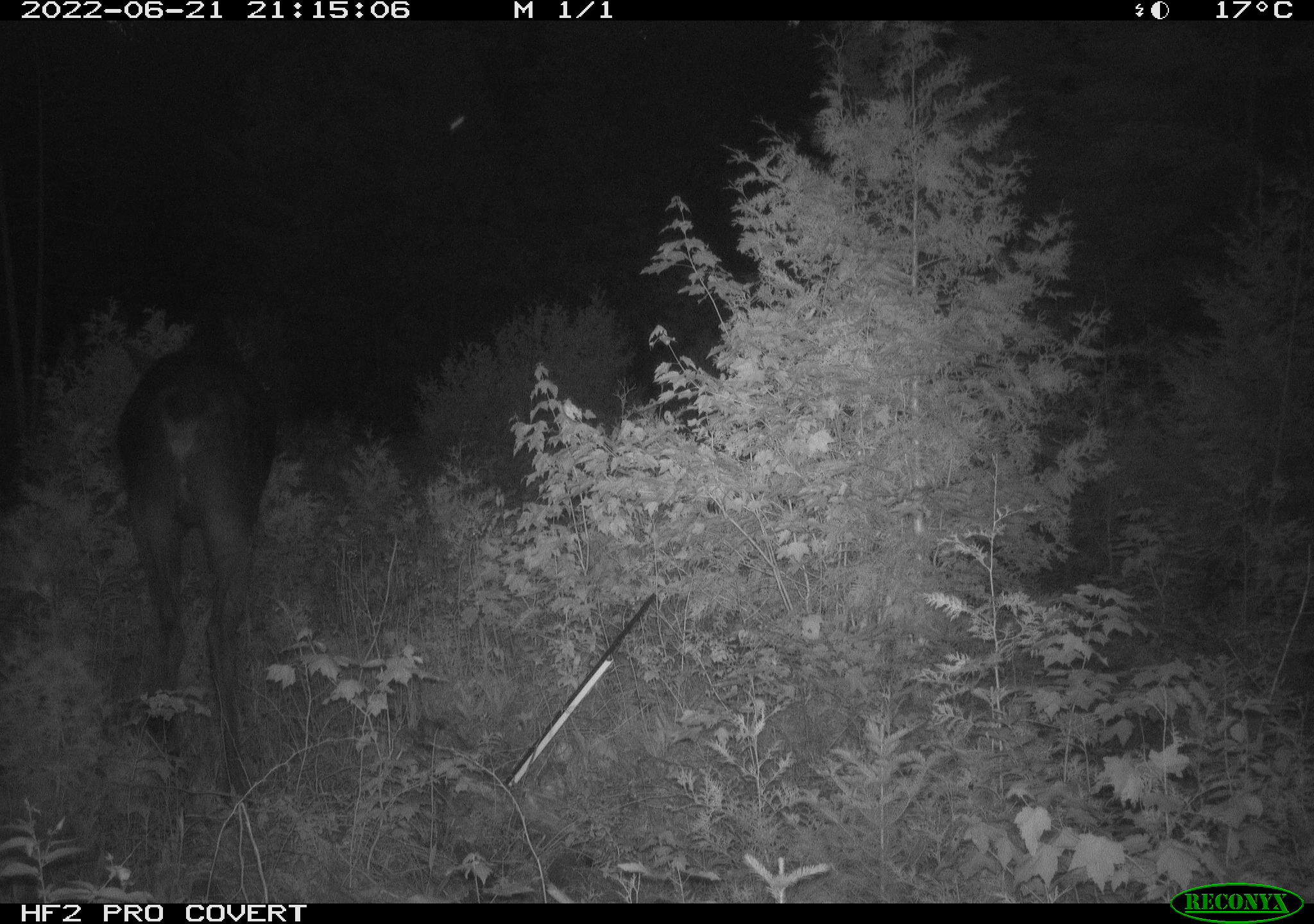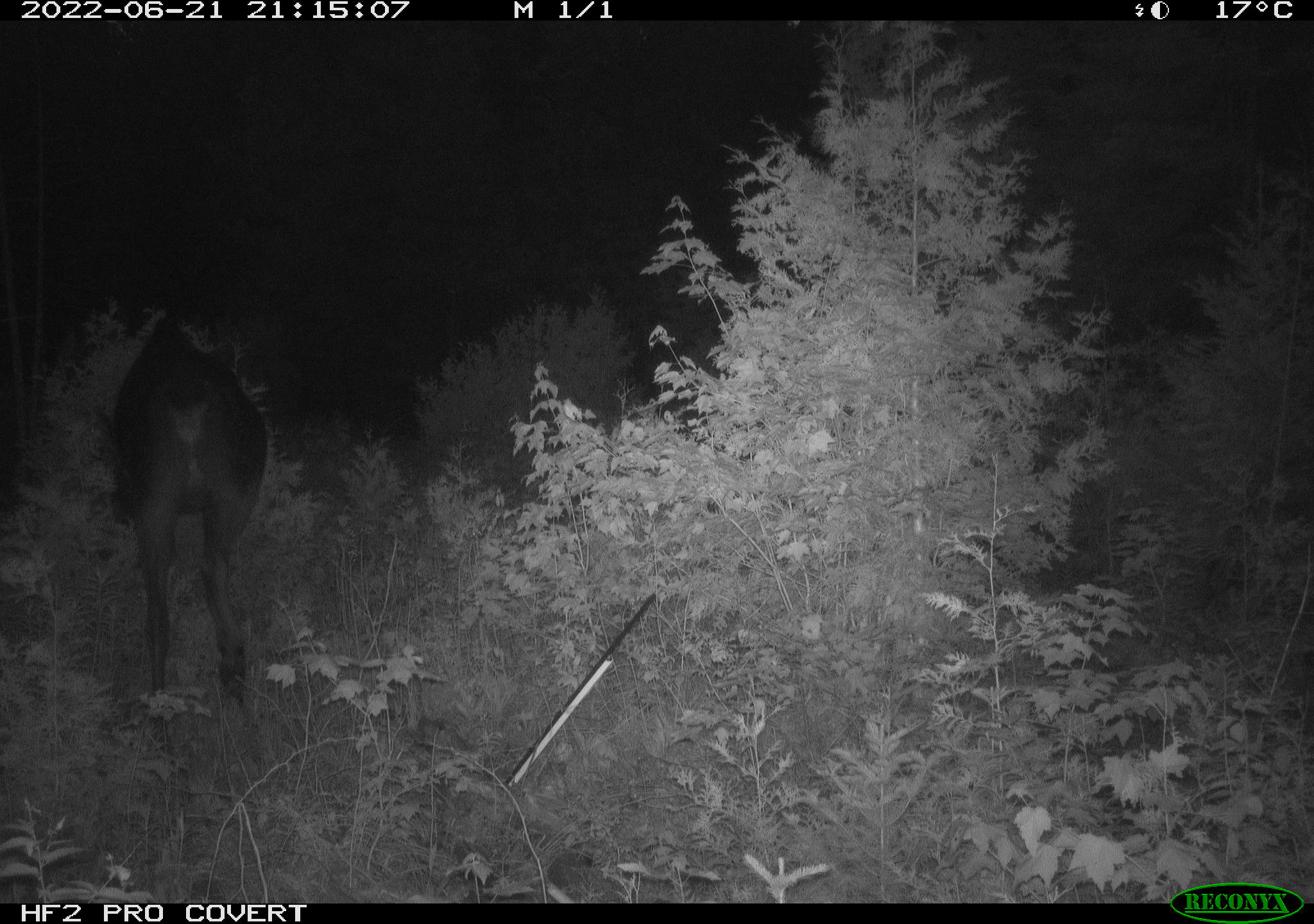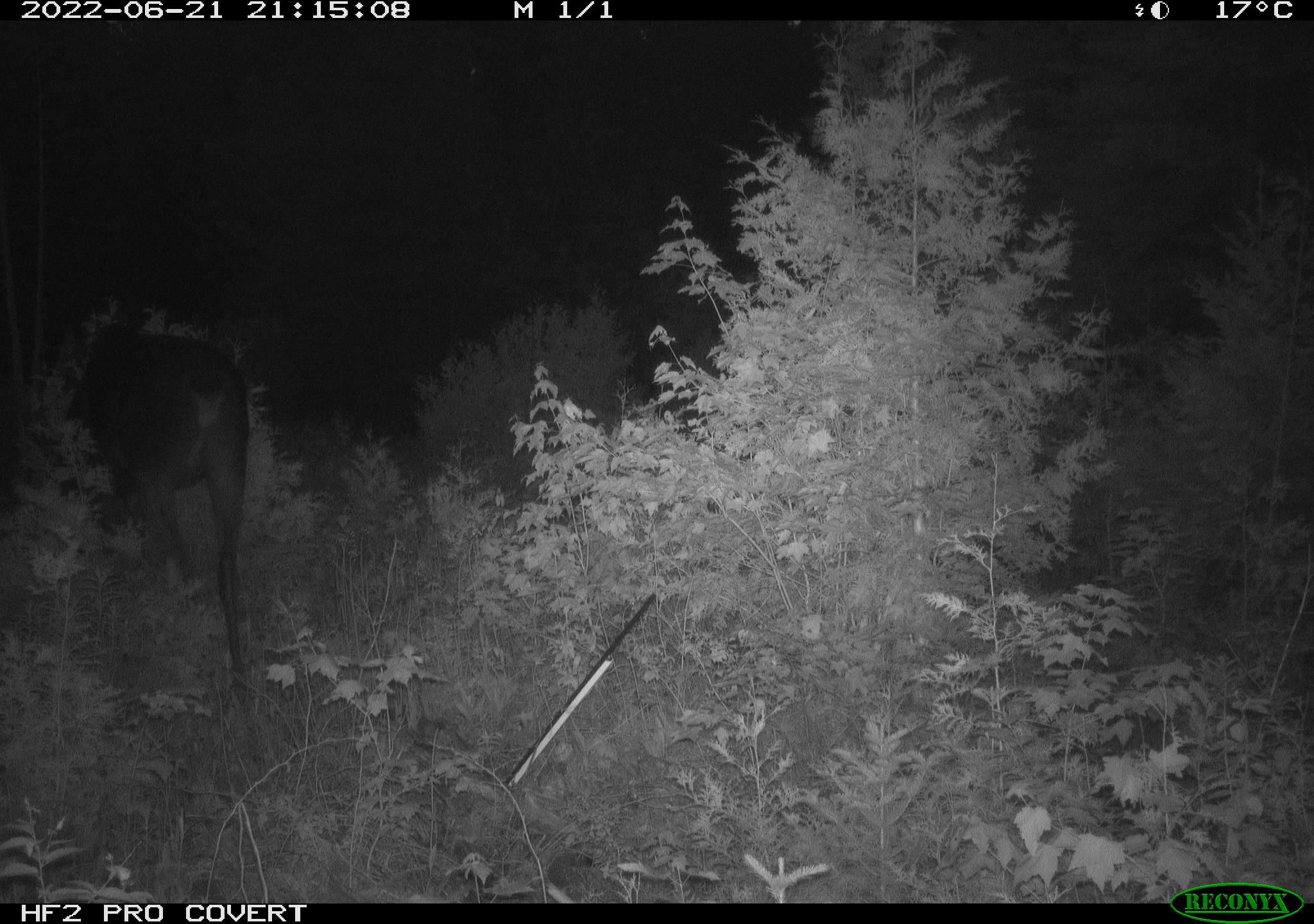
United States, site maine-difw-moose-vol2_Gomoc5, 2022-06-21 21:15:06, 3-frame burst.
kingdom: Animalia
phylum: Chordata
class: Mammalia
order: Artiodactyla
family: Cervidae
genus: Alces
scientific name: Alces alces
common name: moose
Moose (Alces alces).